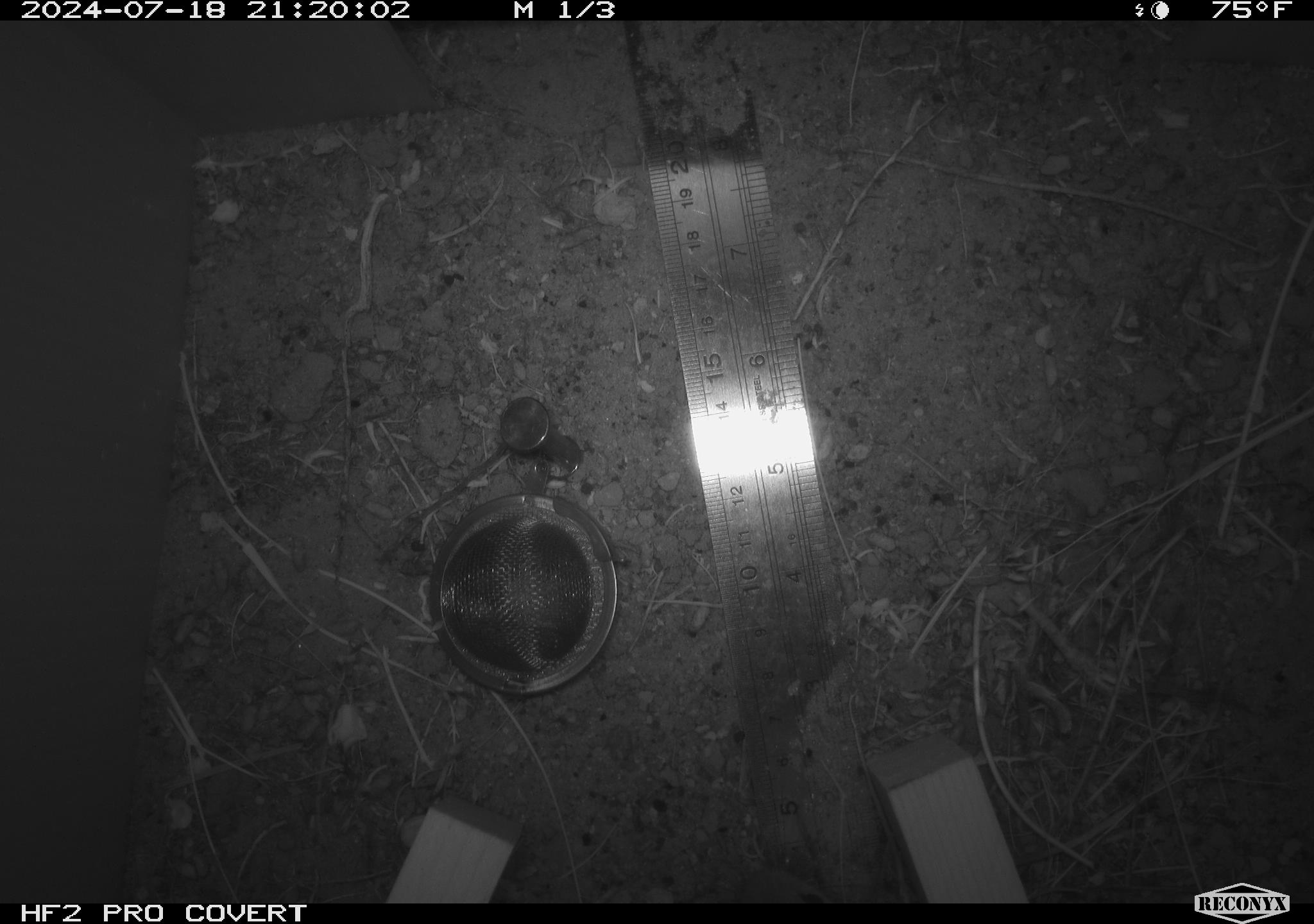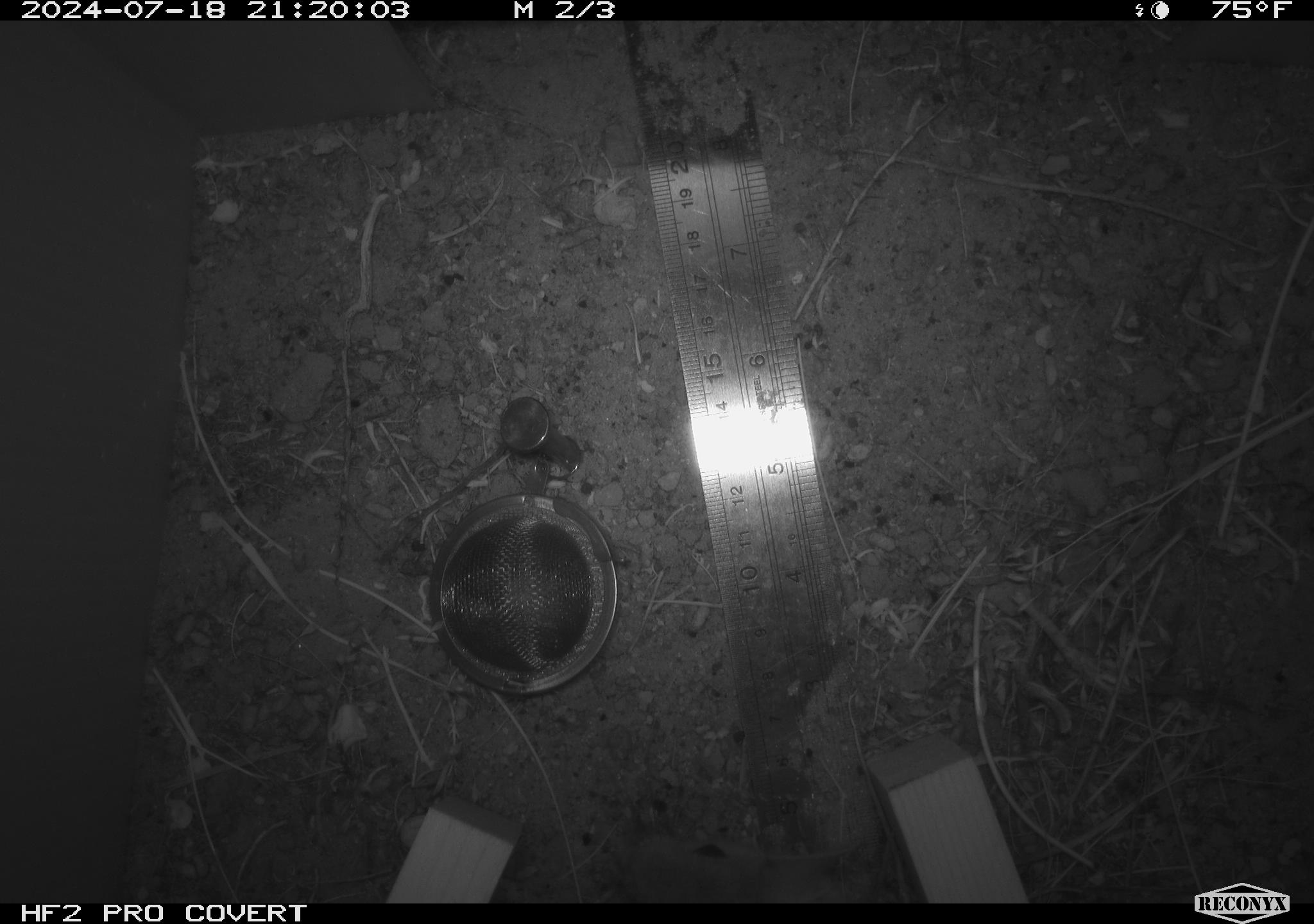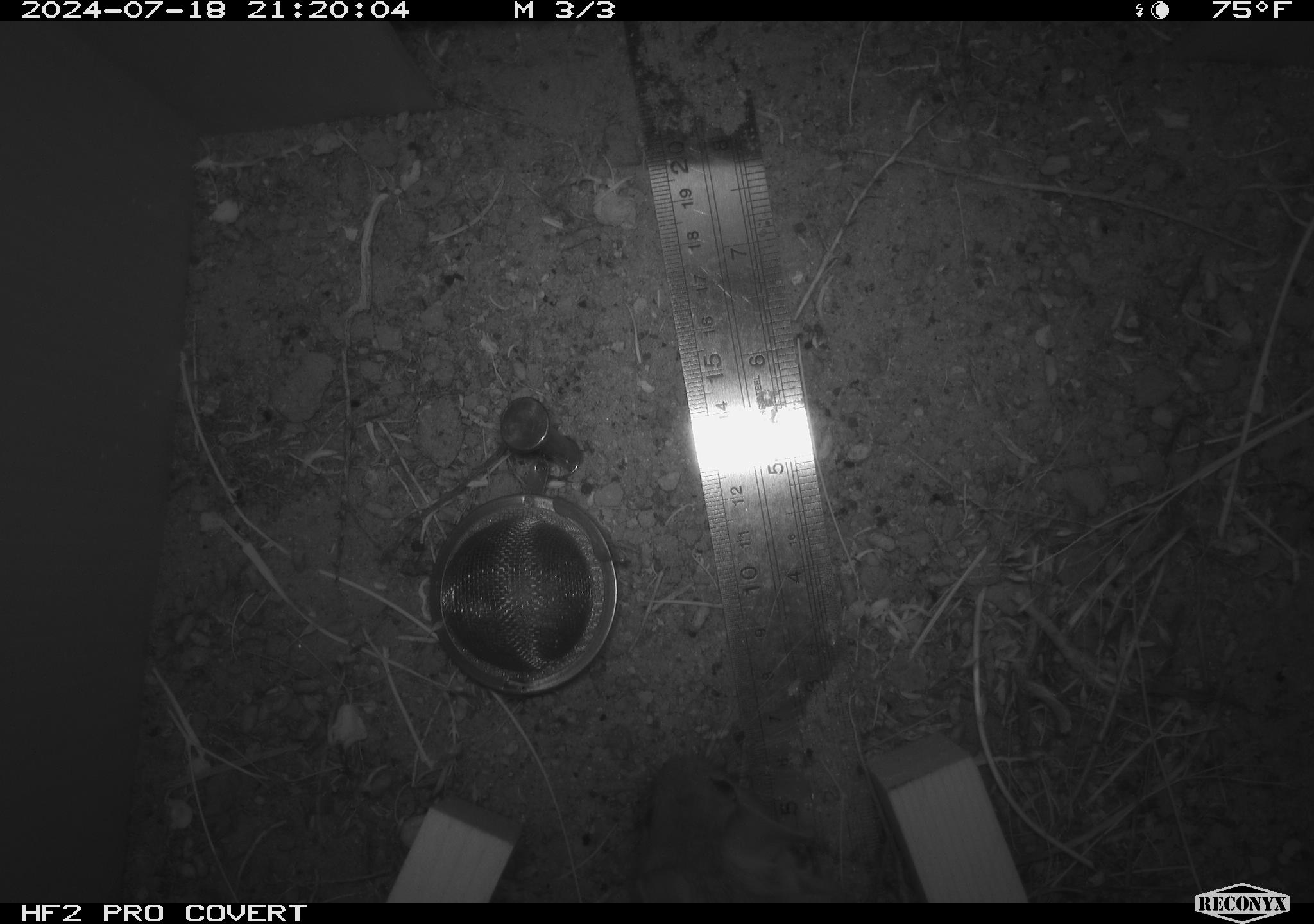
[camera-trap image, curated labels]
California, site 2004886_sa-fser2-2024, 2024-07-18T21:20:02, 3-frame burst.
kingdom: Animalia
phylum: Chordata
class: Mammalia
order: Rodentia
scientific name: Rodentia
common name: rodent